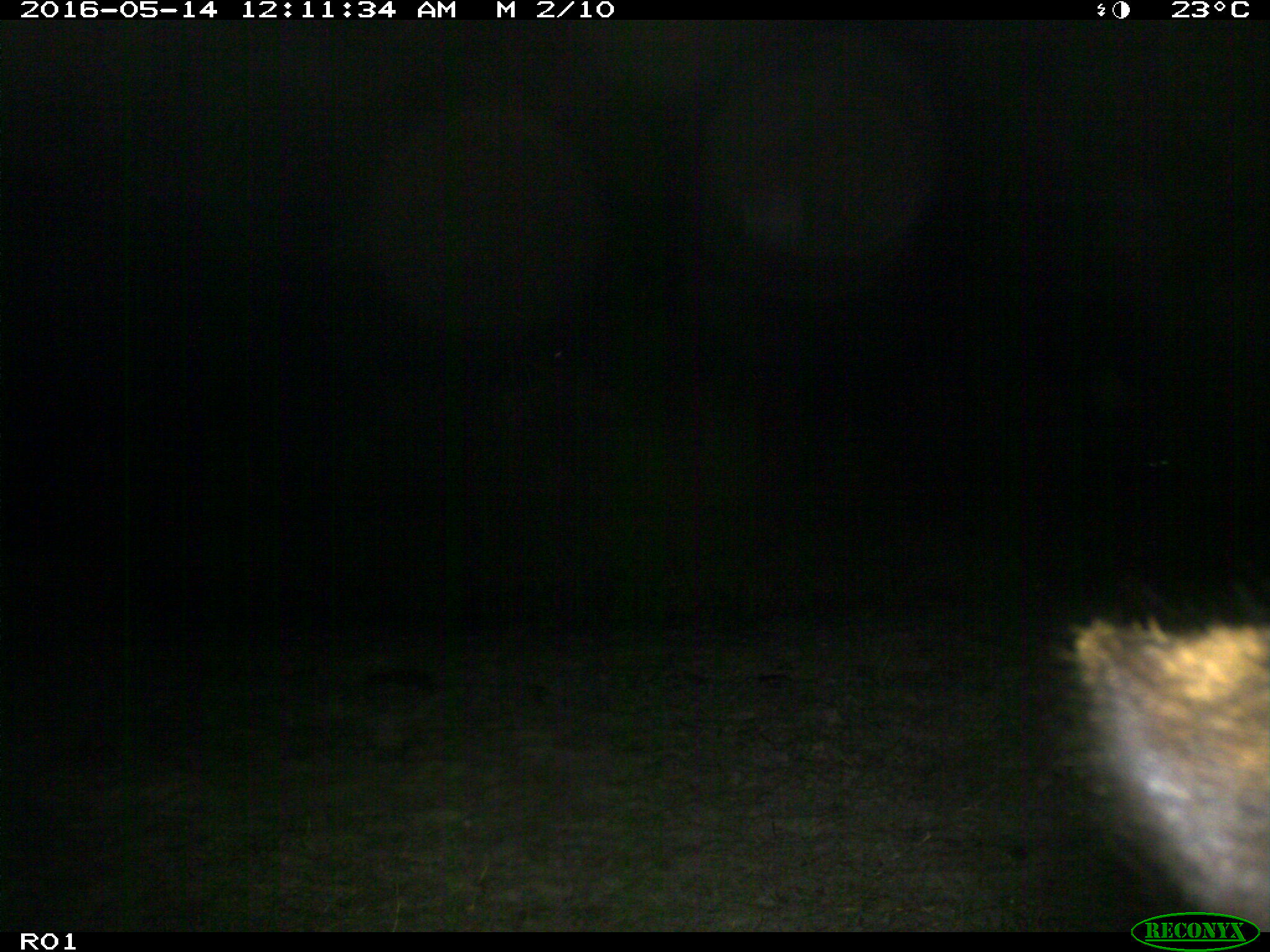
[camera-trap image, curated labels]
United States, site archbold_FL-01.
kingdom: Animalia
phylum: Chordata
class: Mammalia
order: Artiodactyla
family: Bovidae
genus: Bos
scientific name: Bos taurus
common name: domestic cow